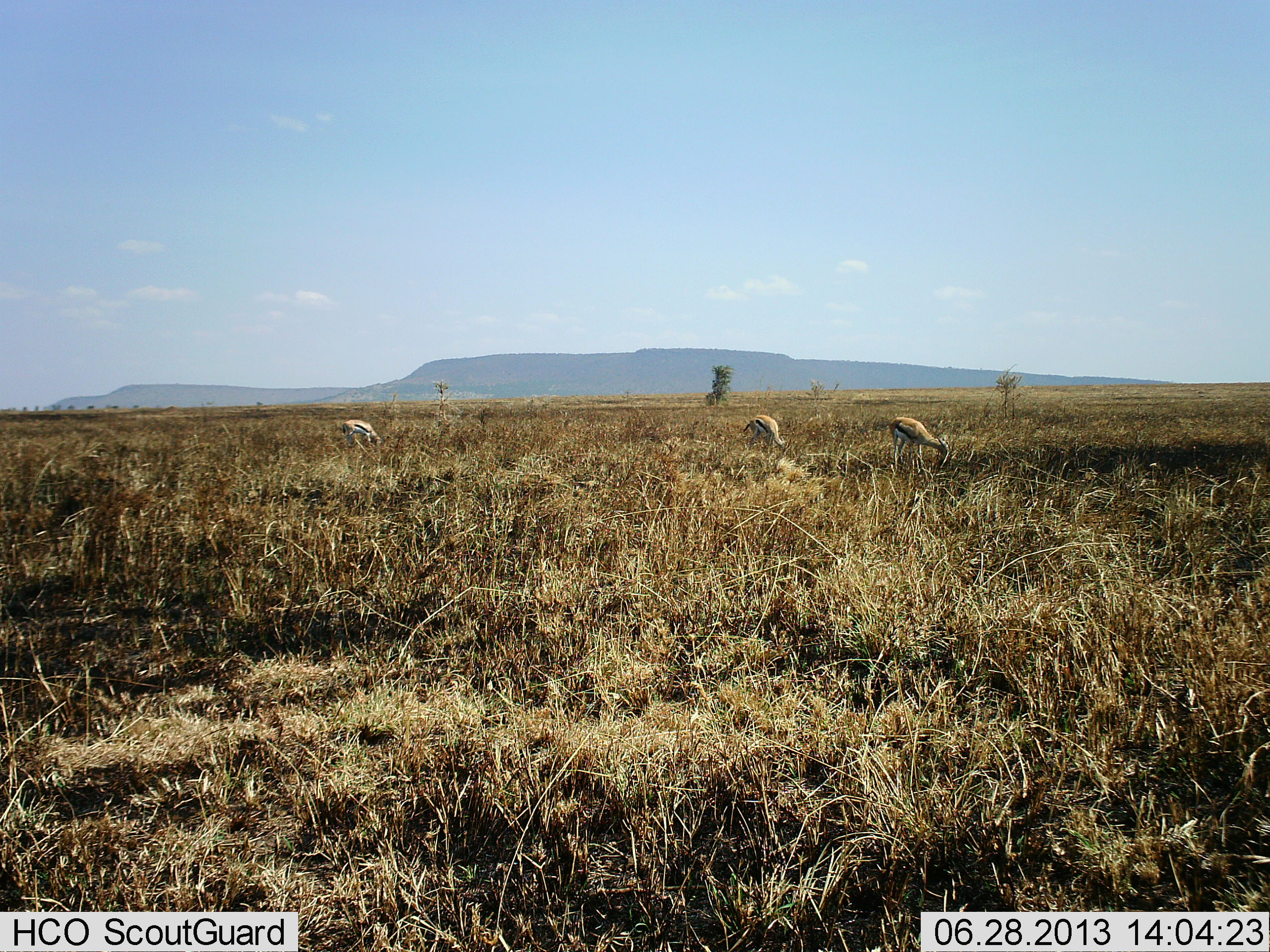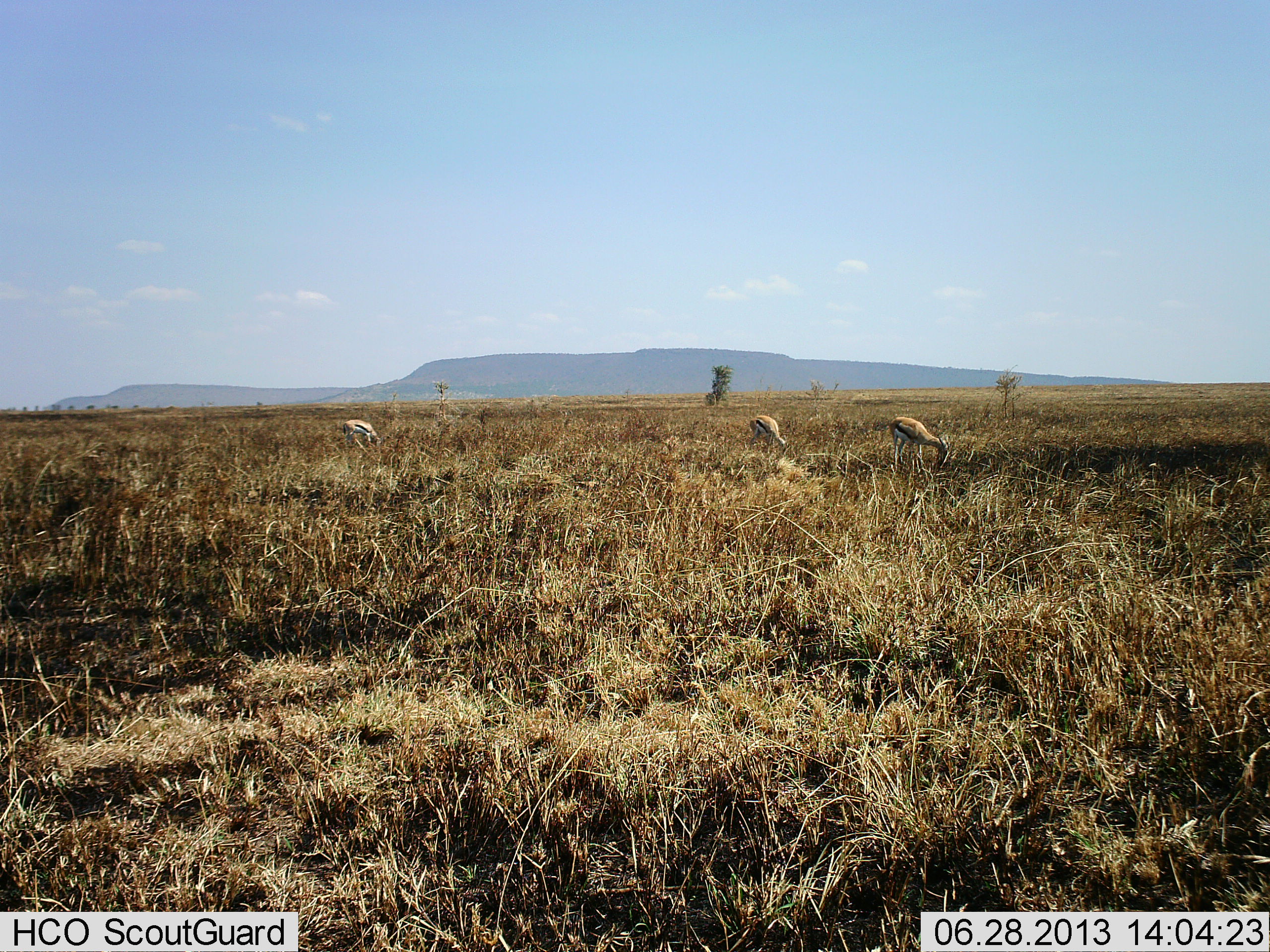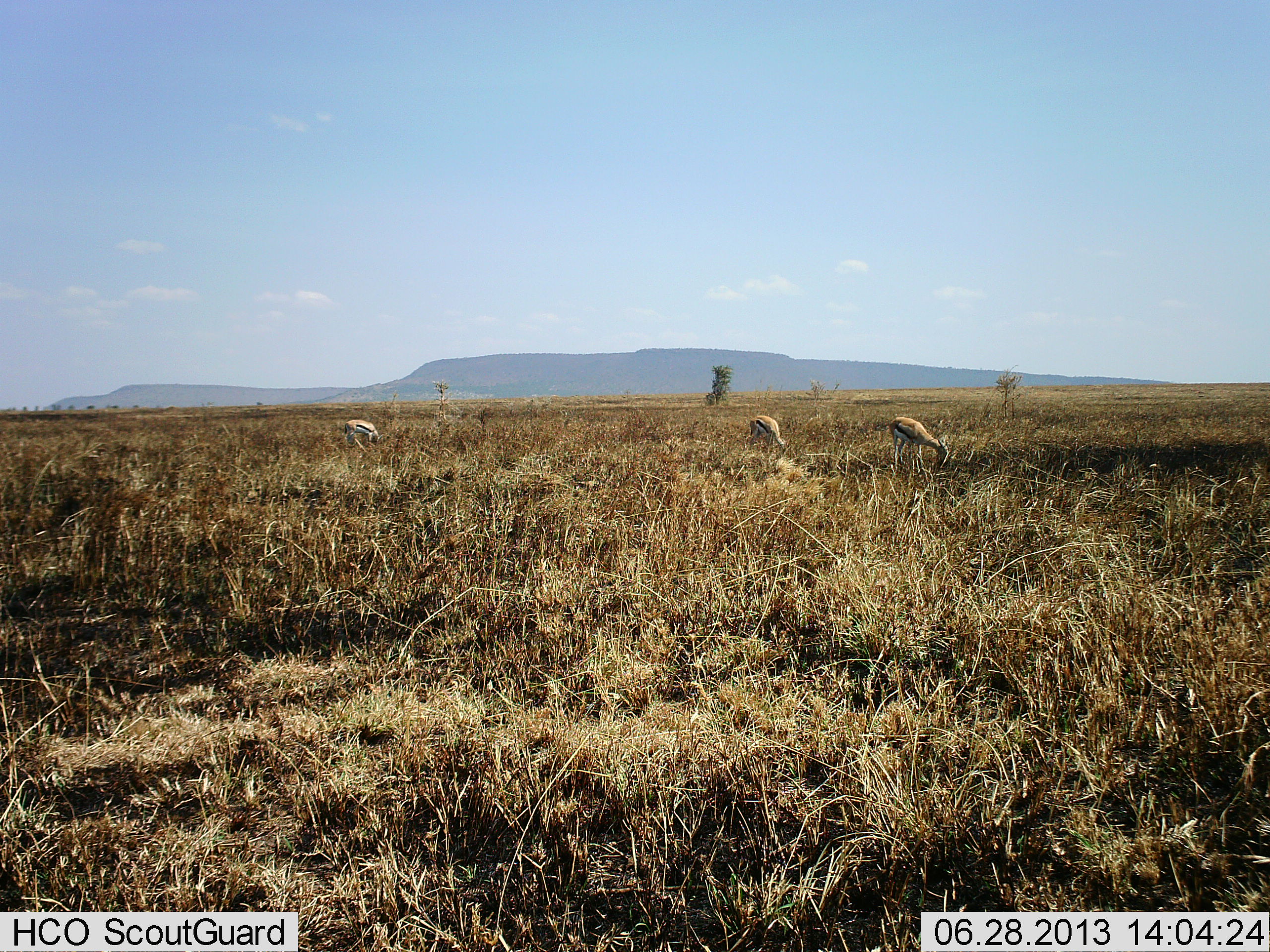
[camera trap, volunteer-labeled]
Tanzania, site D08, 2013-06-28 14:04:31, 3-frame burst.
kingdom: Animalia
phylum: Chordata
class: Mammalia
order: Artiodactyla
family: Bovidae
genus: Eudorcas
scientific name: Eudorcas thomsonii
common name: thomson's gazelle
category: gazellethomsons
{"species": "gazellethomsons (thomson's gazelle) (Eudorcas thomsonii)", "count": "3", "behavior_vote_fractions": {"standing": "25%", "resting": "0%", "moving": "6%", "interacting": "0%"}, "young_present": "0%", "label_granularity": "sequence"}